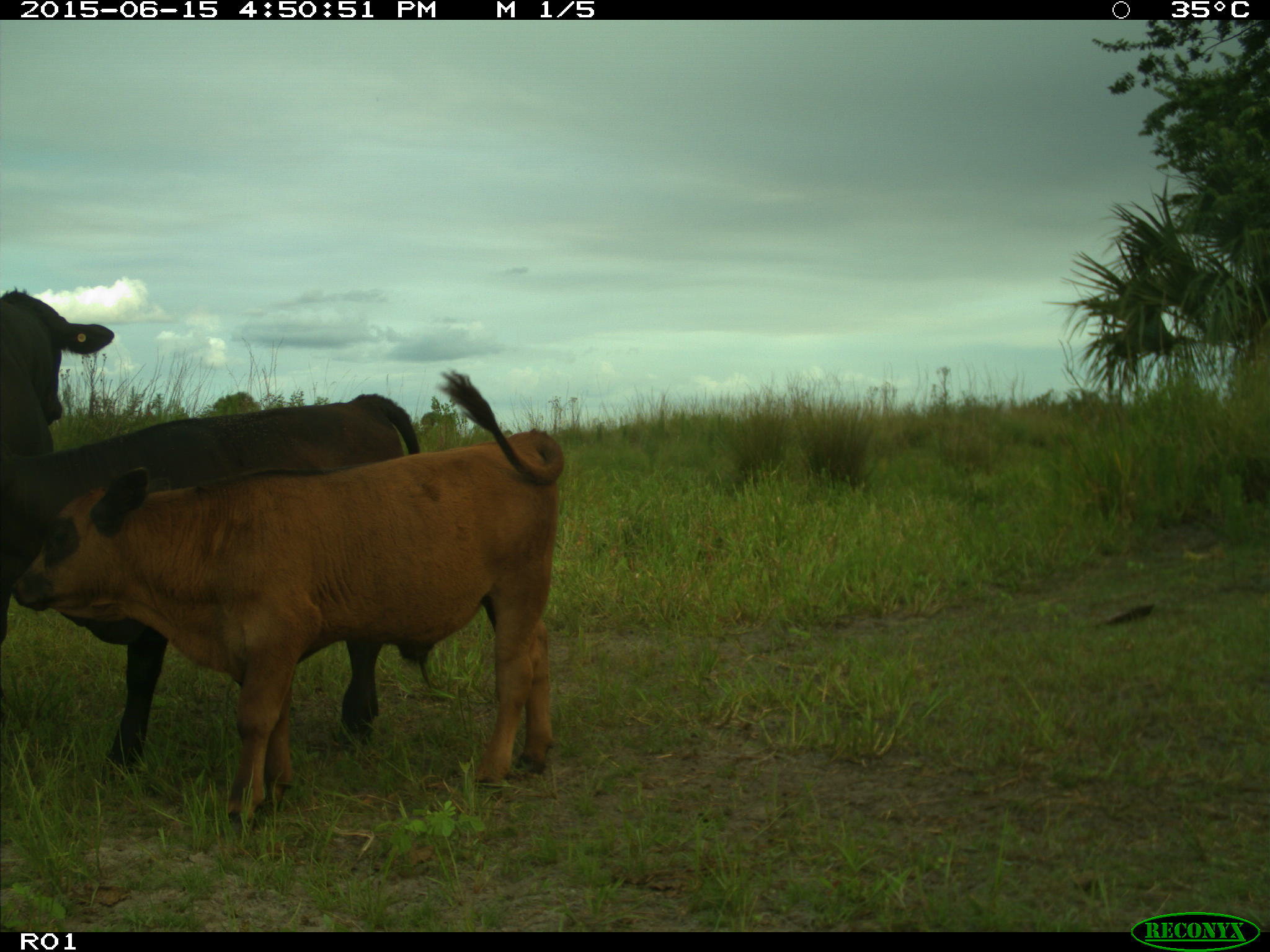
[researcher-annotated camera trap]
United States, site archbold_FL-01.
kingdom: Animalia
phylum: Chordata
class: Mammalia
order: Artiodactyla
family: Bovidae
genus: Bos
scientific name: Bos taurus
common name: domestic cow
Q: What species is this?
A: Bos taurus (domestic cow).